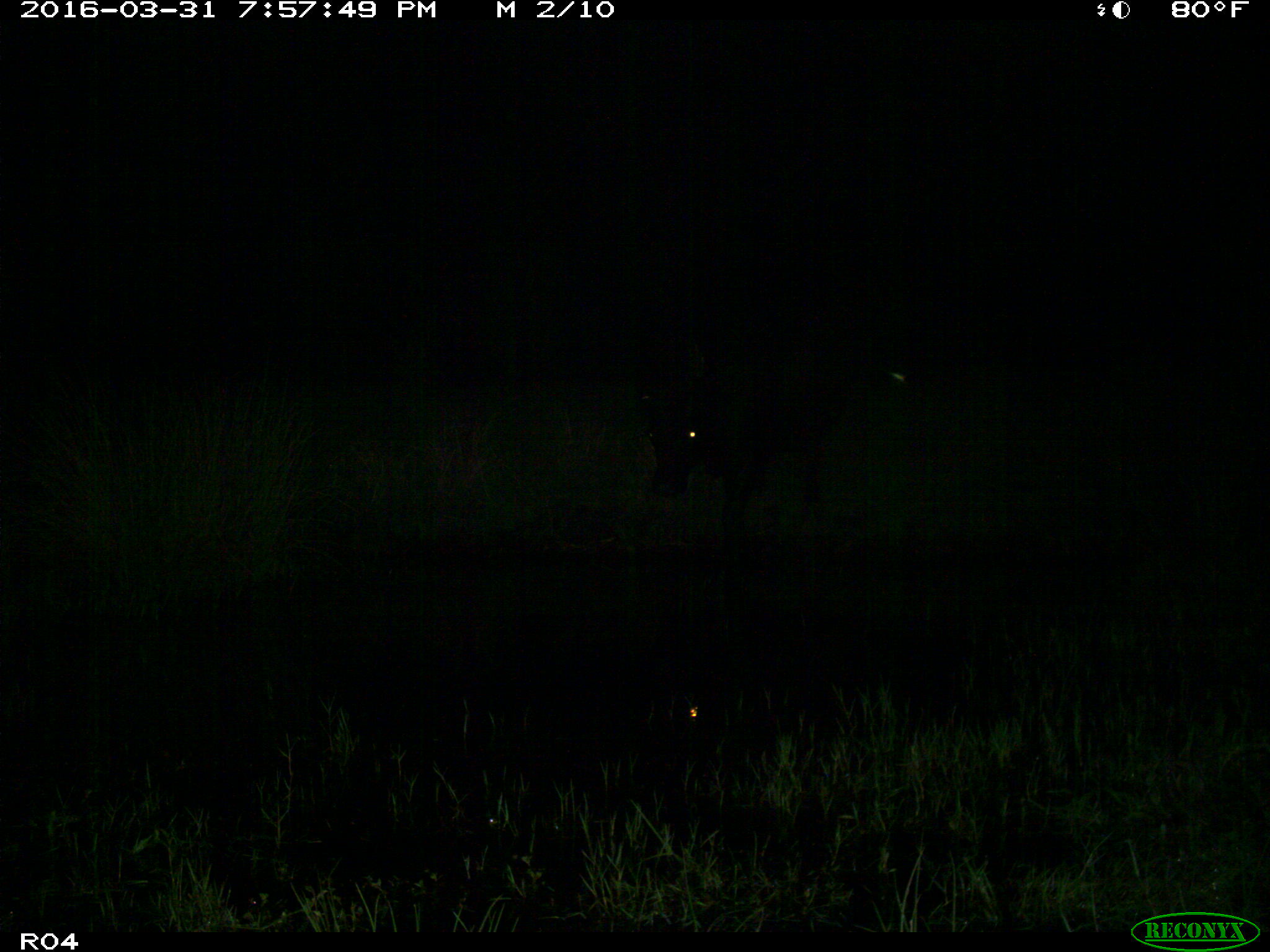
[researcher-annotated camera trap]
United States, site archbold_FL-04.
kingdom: Animalia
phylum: Chordata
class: Mammalia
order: Artiodactyla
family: Bovidae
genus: Bos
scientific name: Bos taurus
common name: domestic cow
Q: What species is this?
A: Bos taurus (domestic cow).